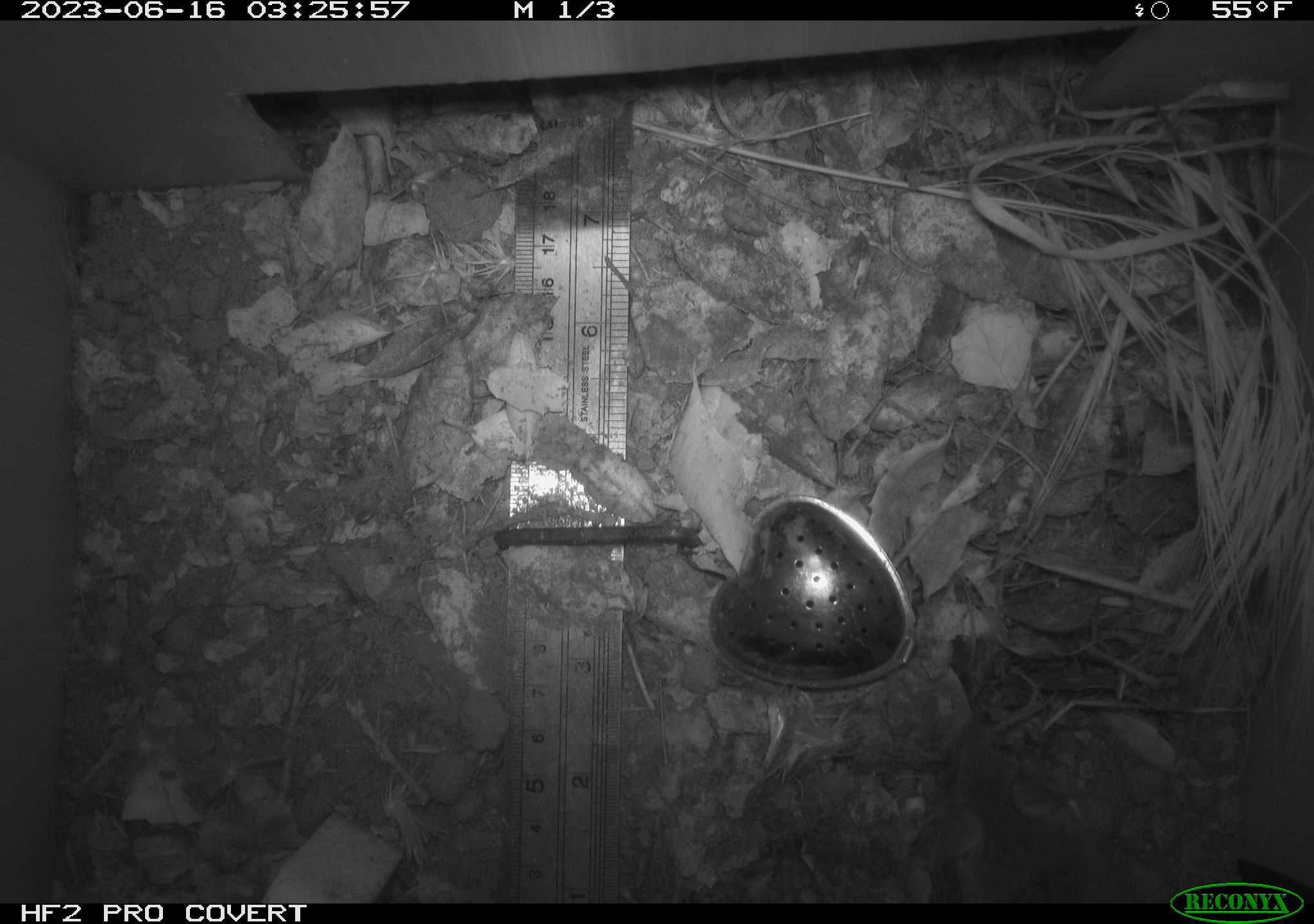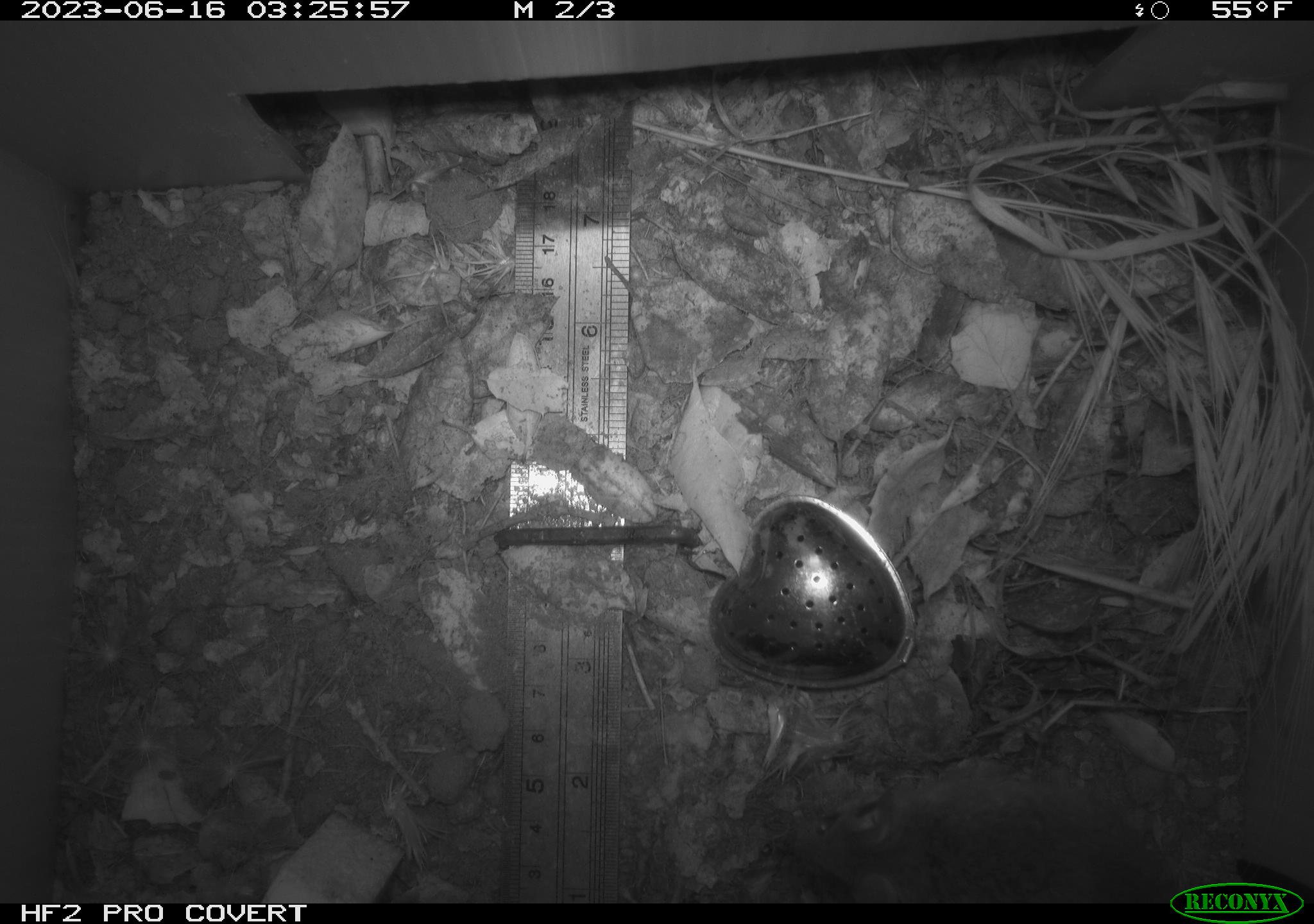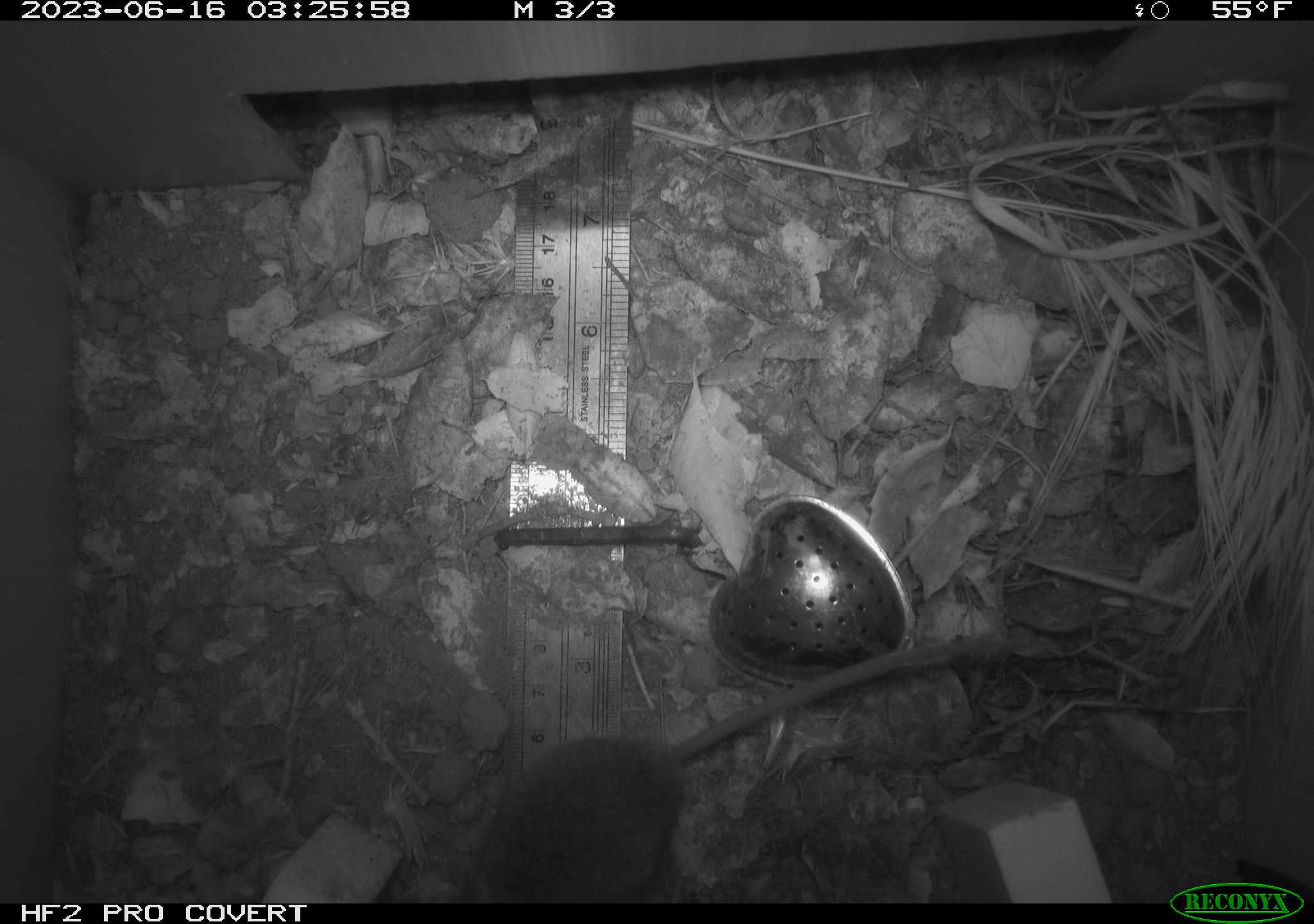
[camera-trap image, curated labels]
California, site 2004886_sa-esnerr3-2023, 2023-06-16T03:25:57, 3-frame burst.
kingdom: Animalia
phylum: Chordata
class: Mammalia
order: Rodentia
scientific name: Rodentia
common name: mouse species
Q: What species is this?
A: Mouse species (Rodentia).